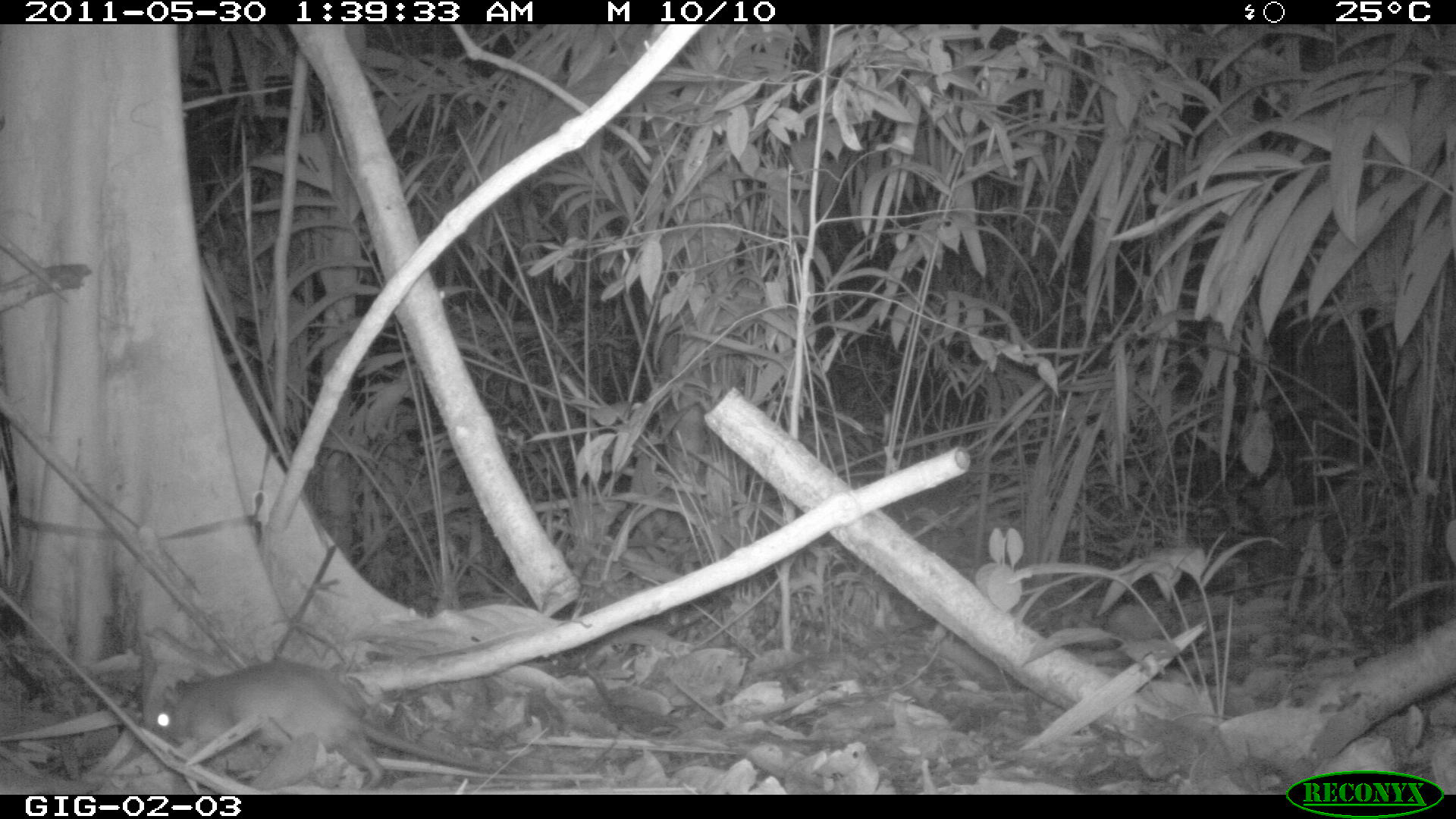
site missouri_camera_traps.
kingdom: Animalia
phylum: Chordata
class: Mammalia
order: Rodentia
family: Muridae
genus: Rattus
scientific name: Rattus praetor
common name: spiny rat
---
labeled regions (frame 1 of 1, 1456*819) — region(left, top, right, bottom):
spiny rat: region(143, 655, 385, 774)